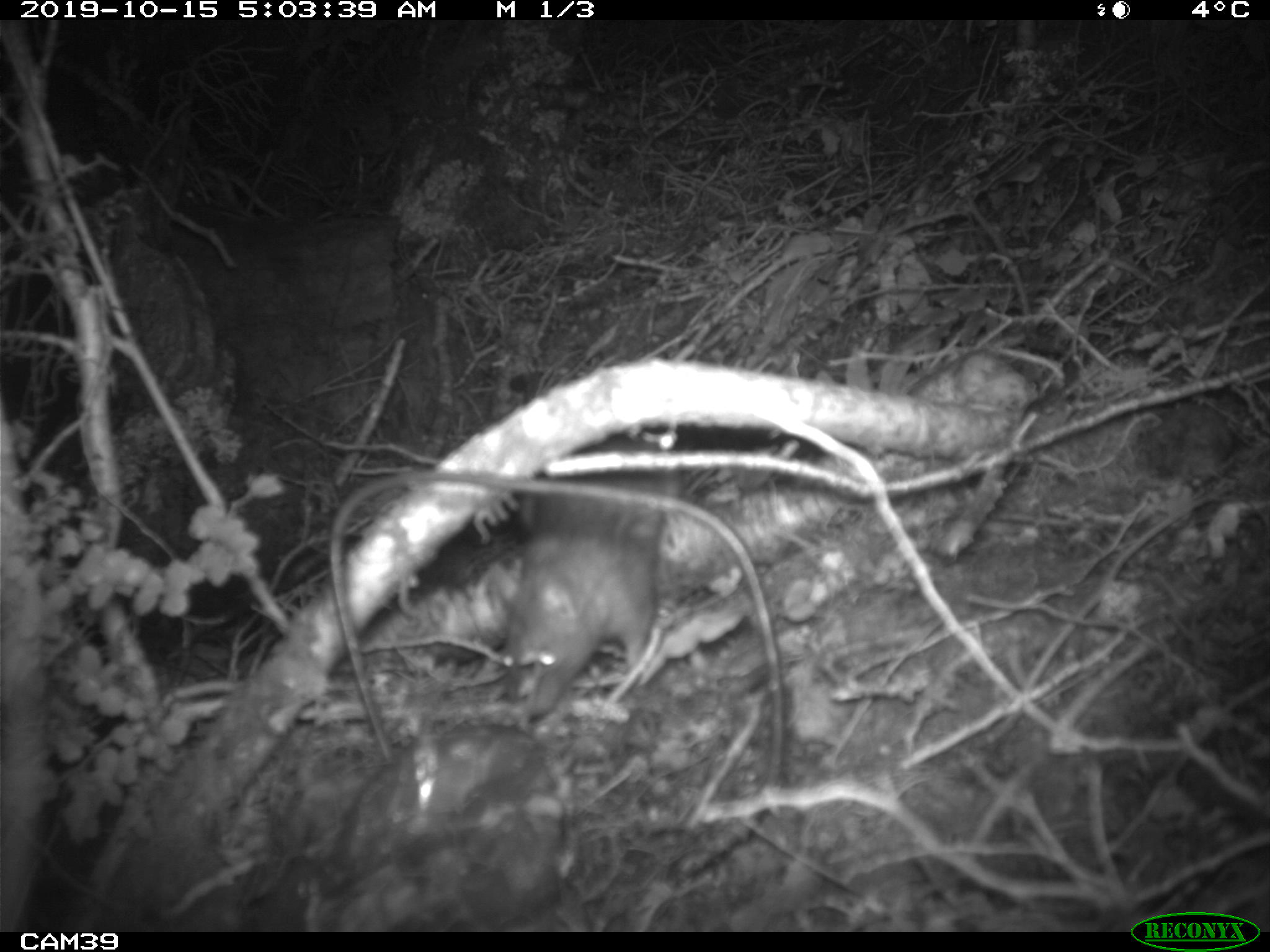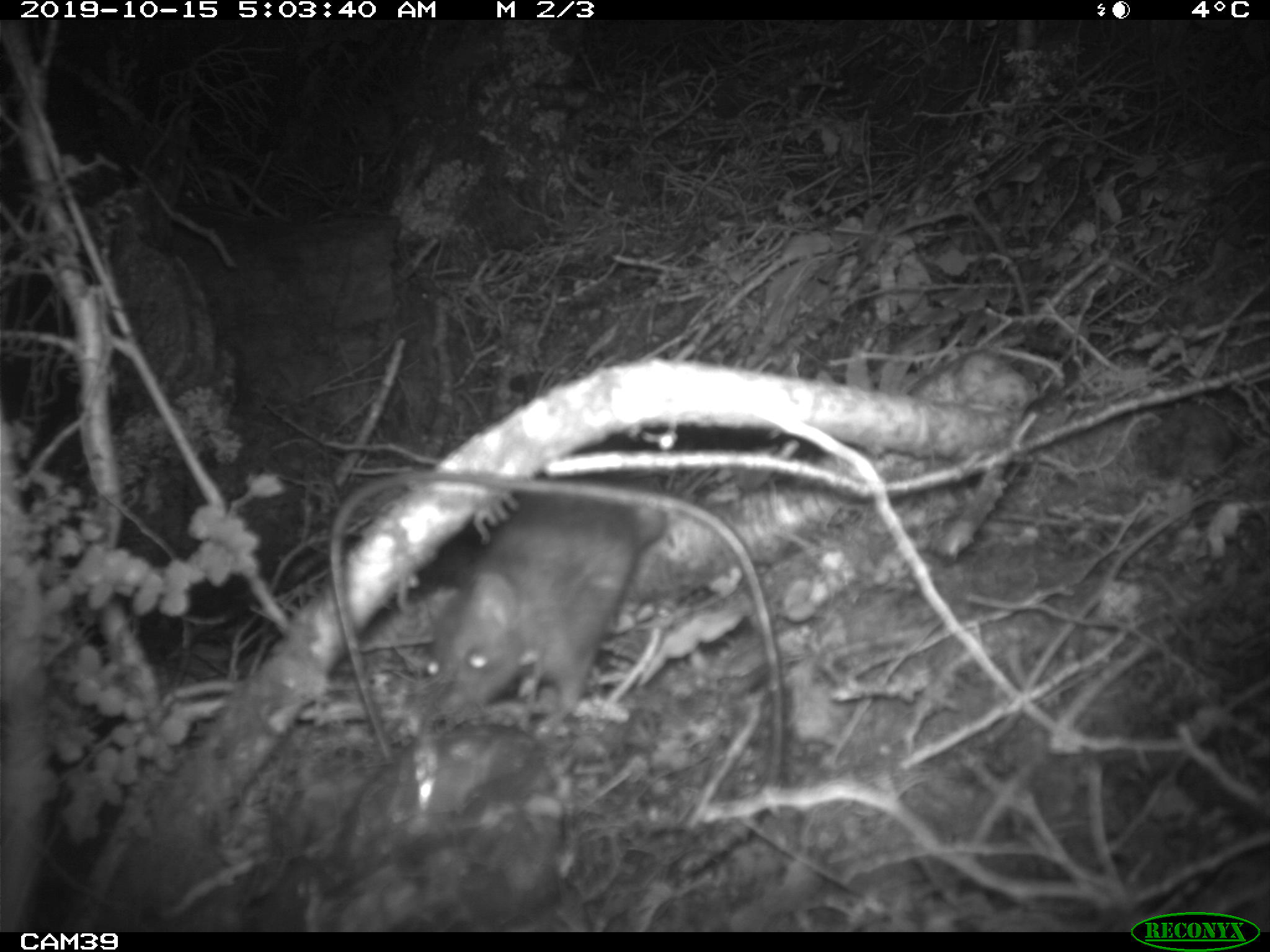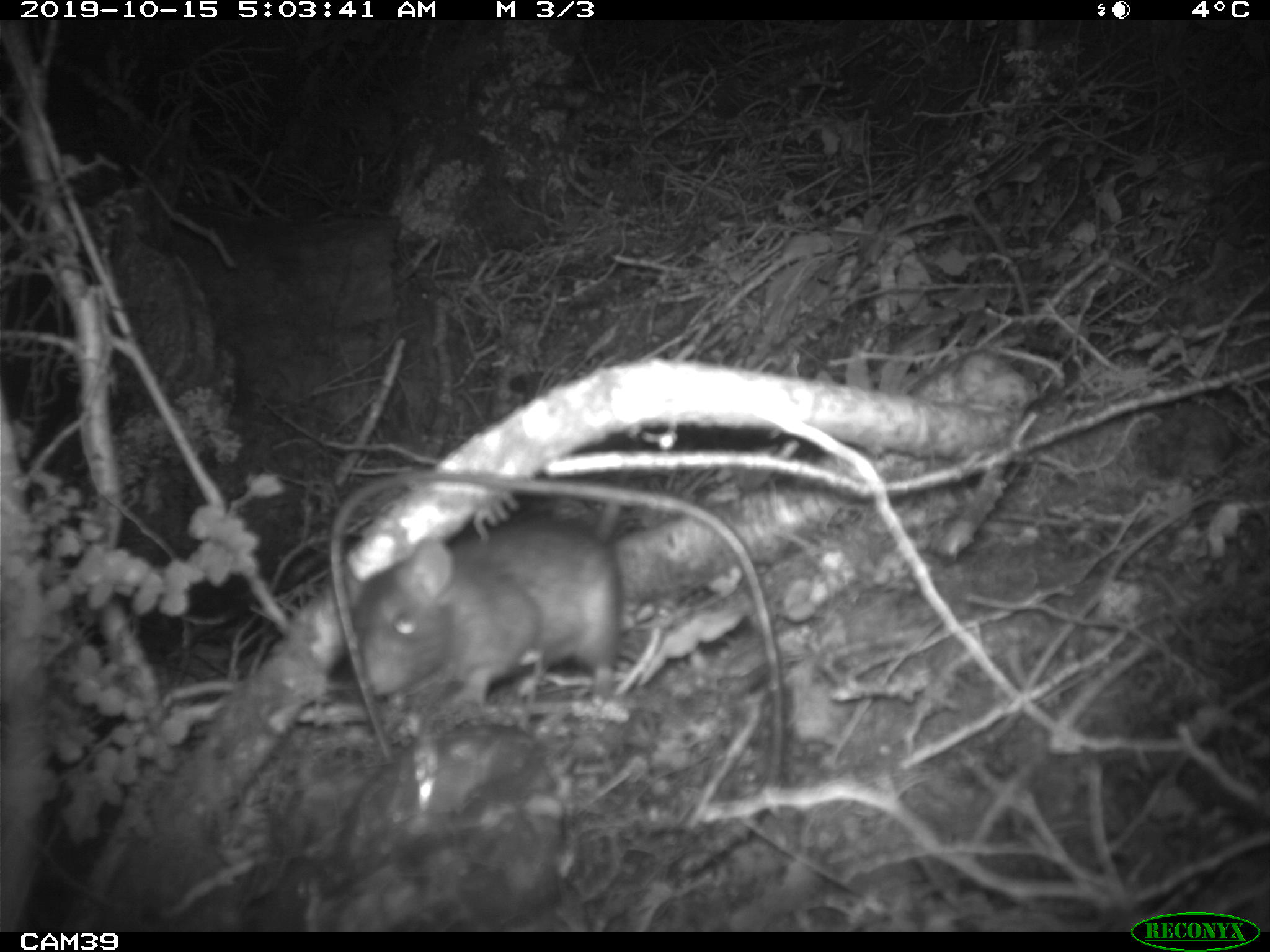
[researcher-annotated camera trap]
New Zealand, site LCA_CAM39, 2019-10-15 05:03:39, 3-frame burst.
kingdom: Animalia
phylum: Chordata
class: Mammalia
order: Rodentia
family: Muridae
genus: Rattus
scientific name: Rattus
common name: rat